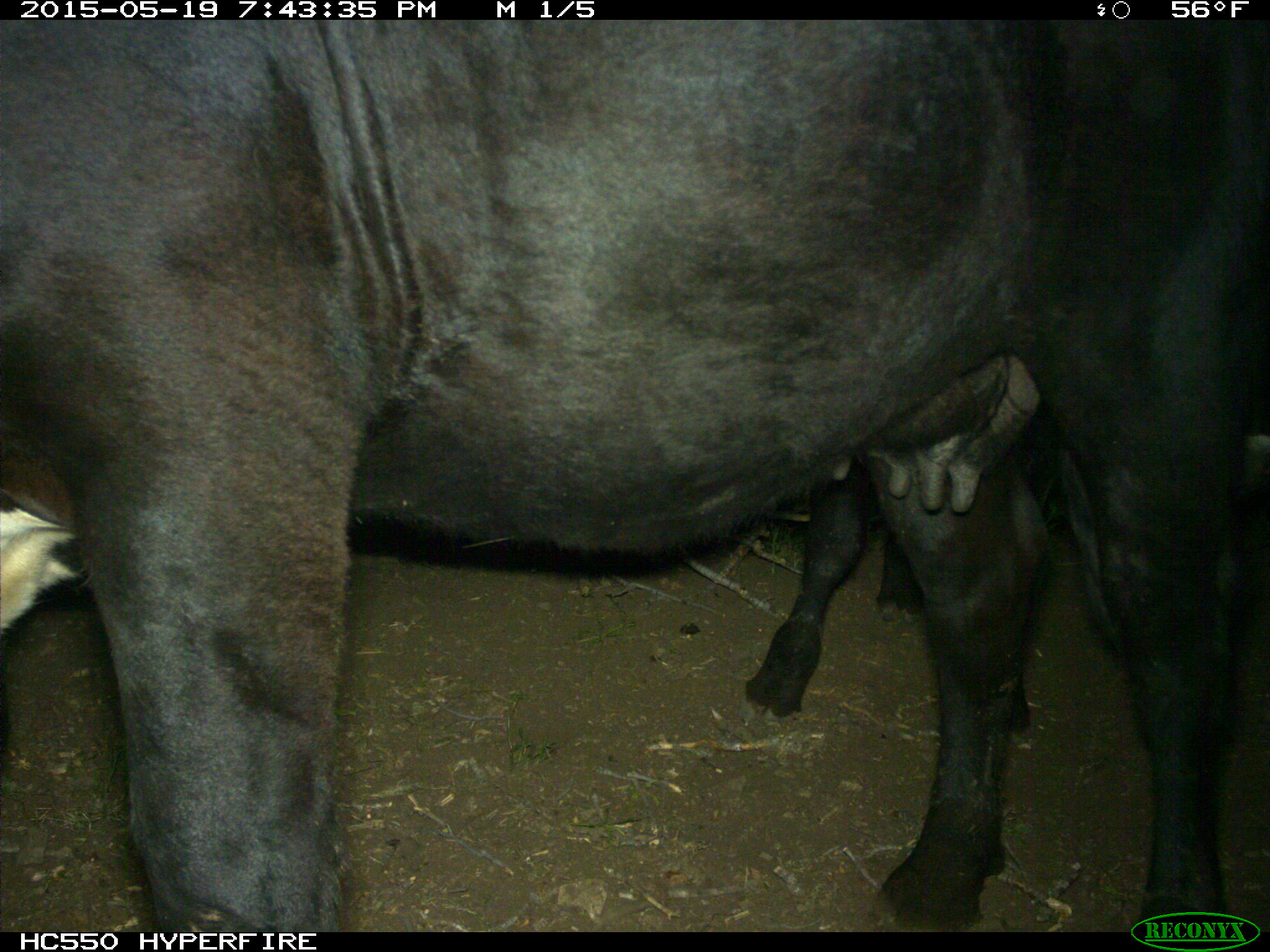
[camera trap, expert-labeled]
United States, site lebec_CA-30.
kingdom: Animalia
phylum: Chordata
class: Mammalia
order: Artiodactyla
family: Bovidae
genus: Bos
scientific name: Bos taurus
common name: domestic cow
Bos taurus (domestic cow).